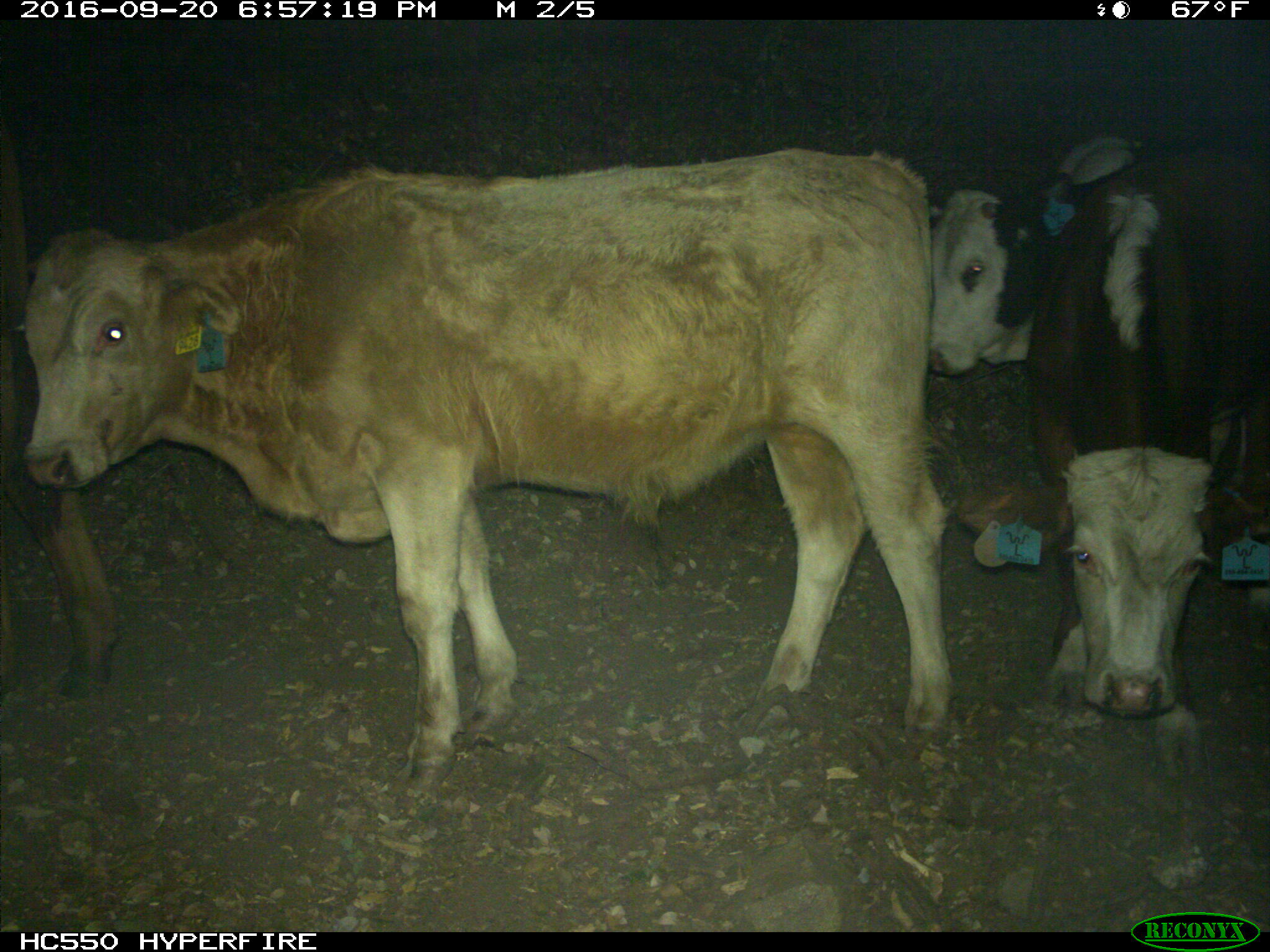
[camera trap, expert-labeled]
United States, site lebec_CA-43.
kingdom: Animalia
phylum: Chordata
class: Mammalia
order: Artiodactyla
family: Bovidae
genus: Bos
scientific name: Bos taurus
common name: domestic cow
Bos taurus (domestic cow).